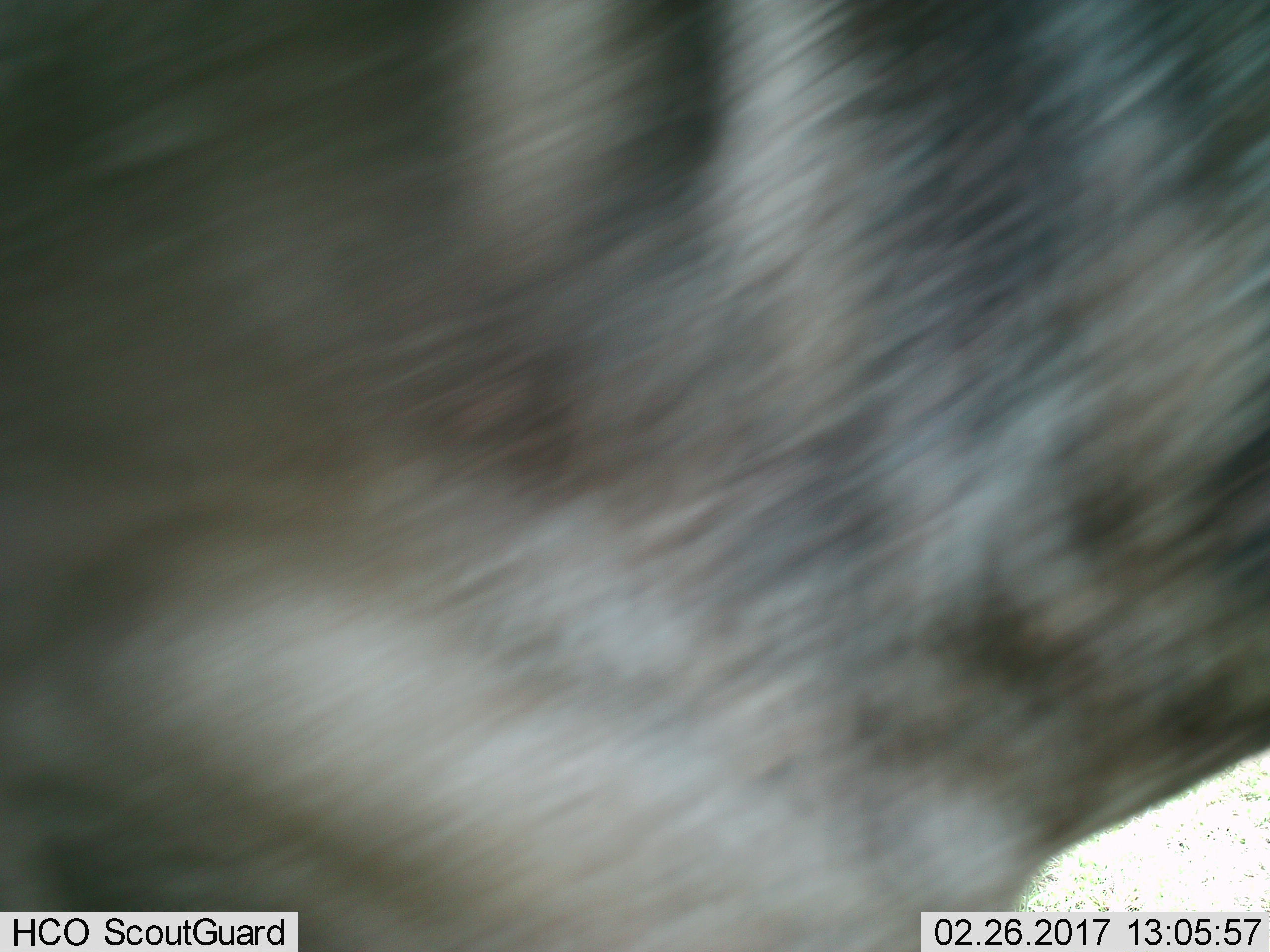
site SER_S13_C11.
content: unidentified animal